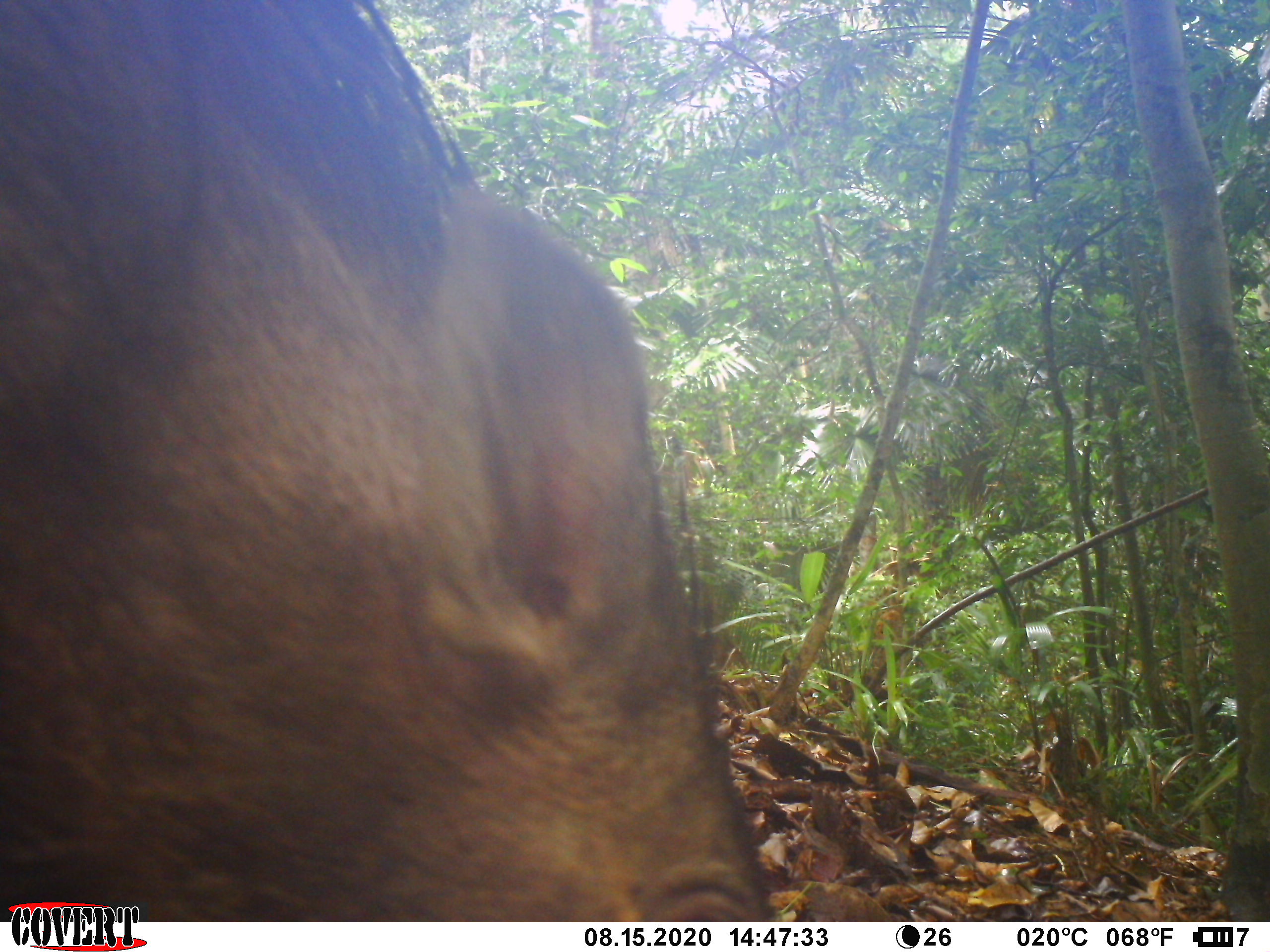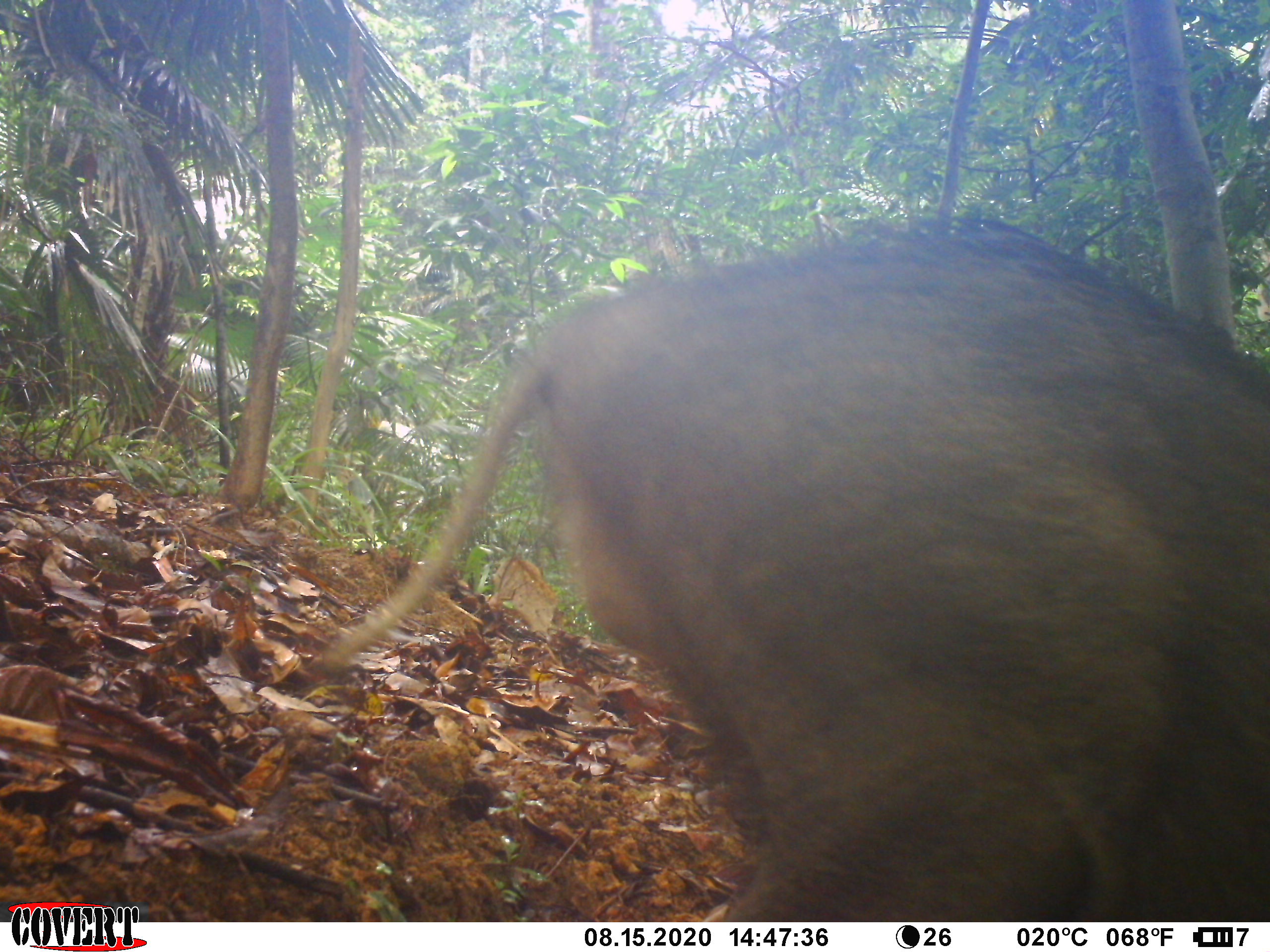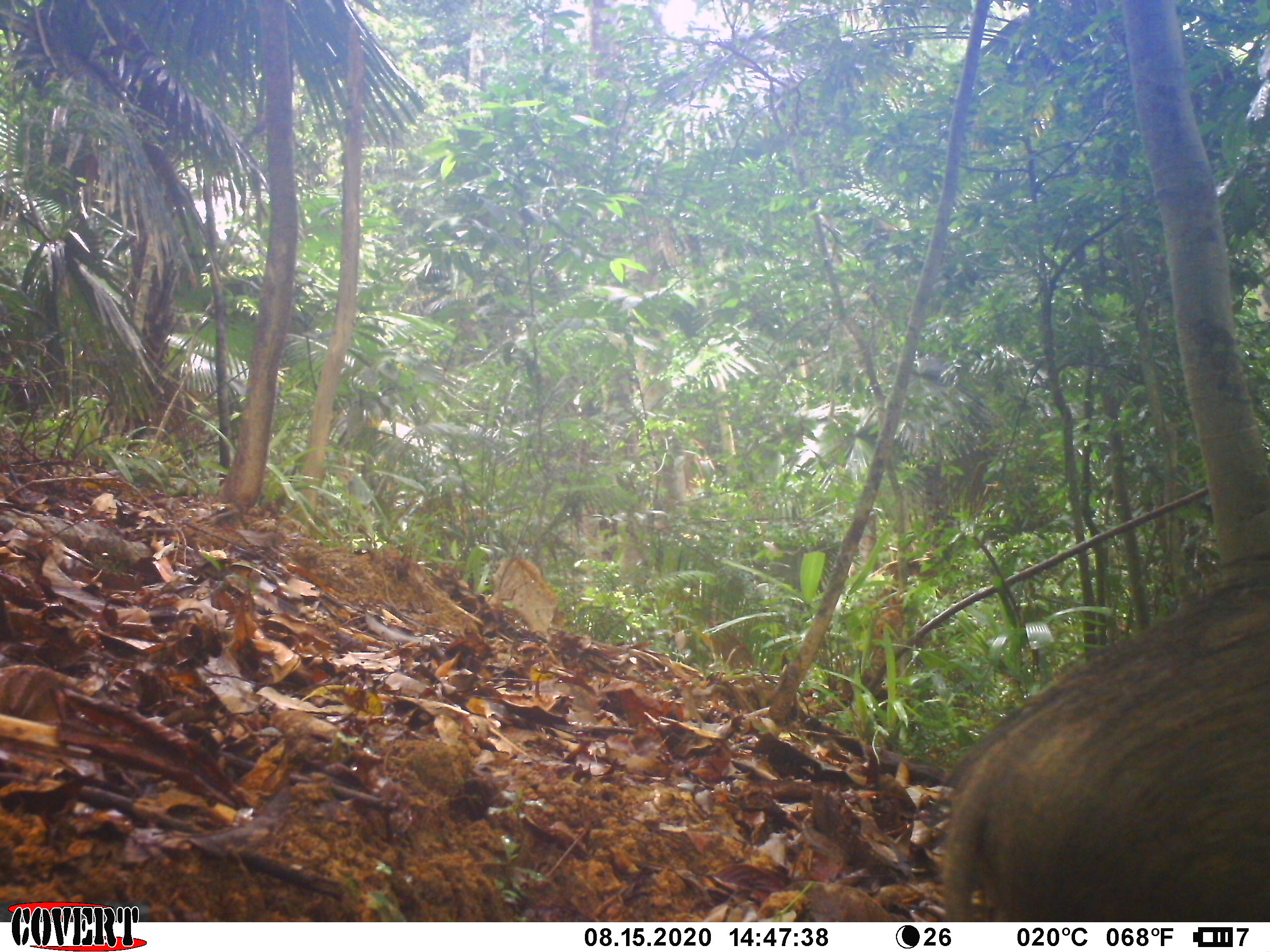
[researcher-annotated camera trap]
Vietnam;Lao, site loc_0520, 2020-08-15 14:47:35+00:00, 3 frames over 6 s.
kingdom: Animalia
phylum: Chordata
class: Mammalia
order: Artiodactyla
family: Suidae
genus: Sus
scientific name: Sus scrofa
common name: eurasian wild pig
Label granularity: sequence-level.